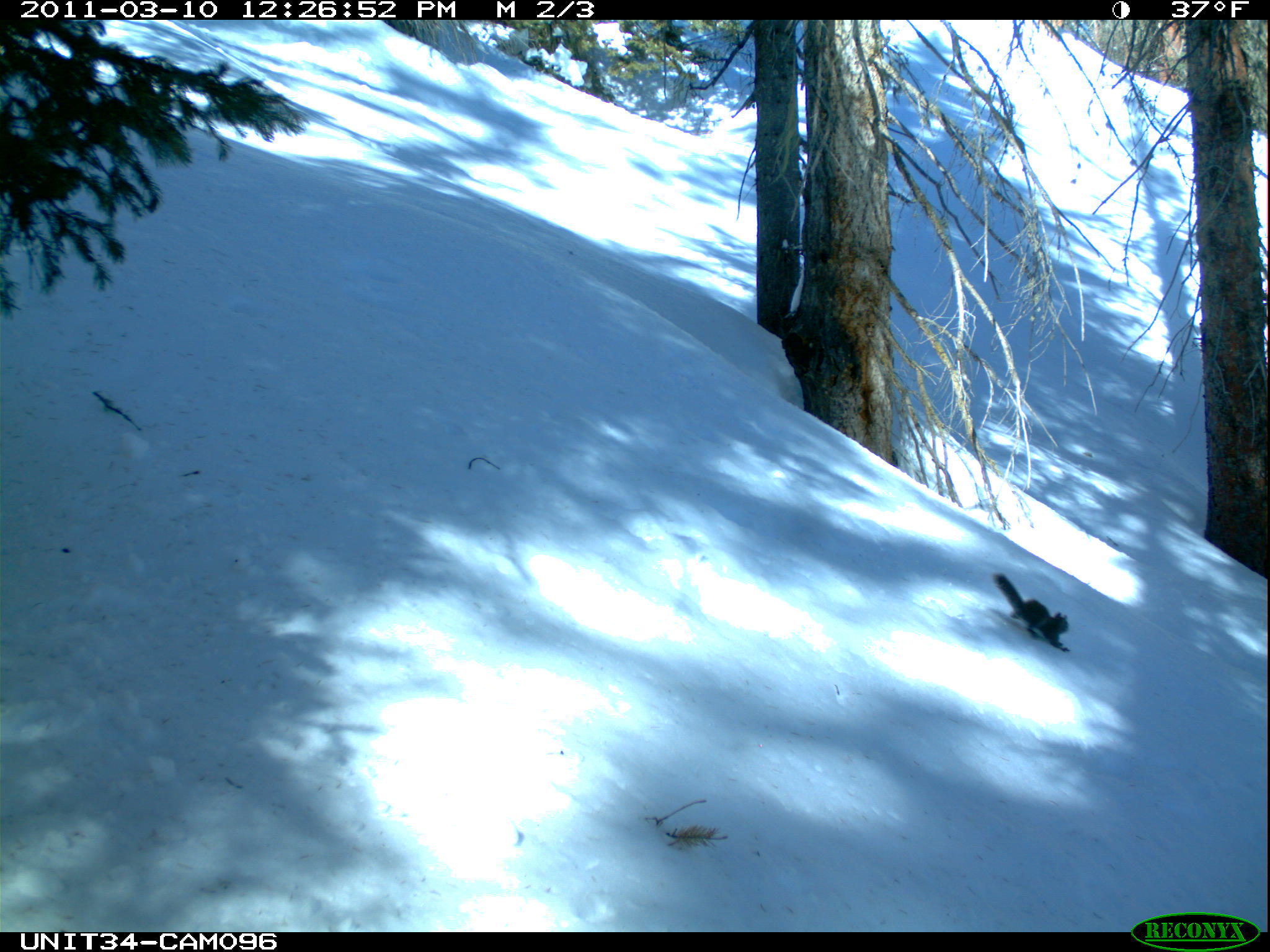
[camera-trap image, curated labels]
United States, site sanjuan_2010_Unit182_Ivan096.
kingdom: Animalia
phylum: Chordata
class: Mammalia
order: Rodentia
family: Sciuridae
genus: Tamiasciurus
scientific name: Tamiasciurus hudsonicus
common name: american red squirrel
Tamiasciurus hudsonicus (american red squirrel).